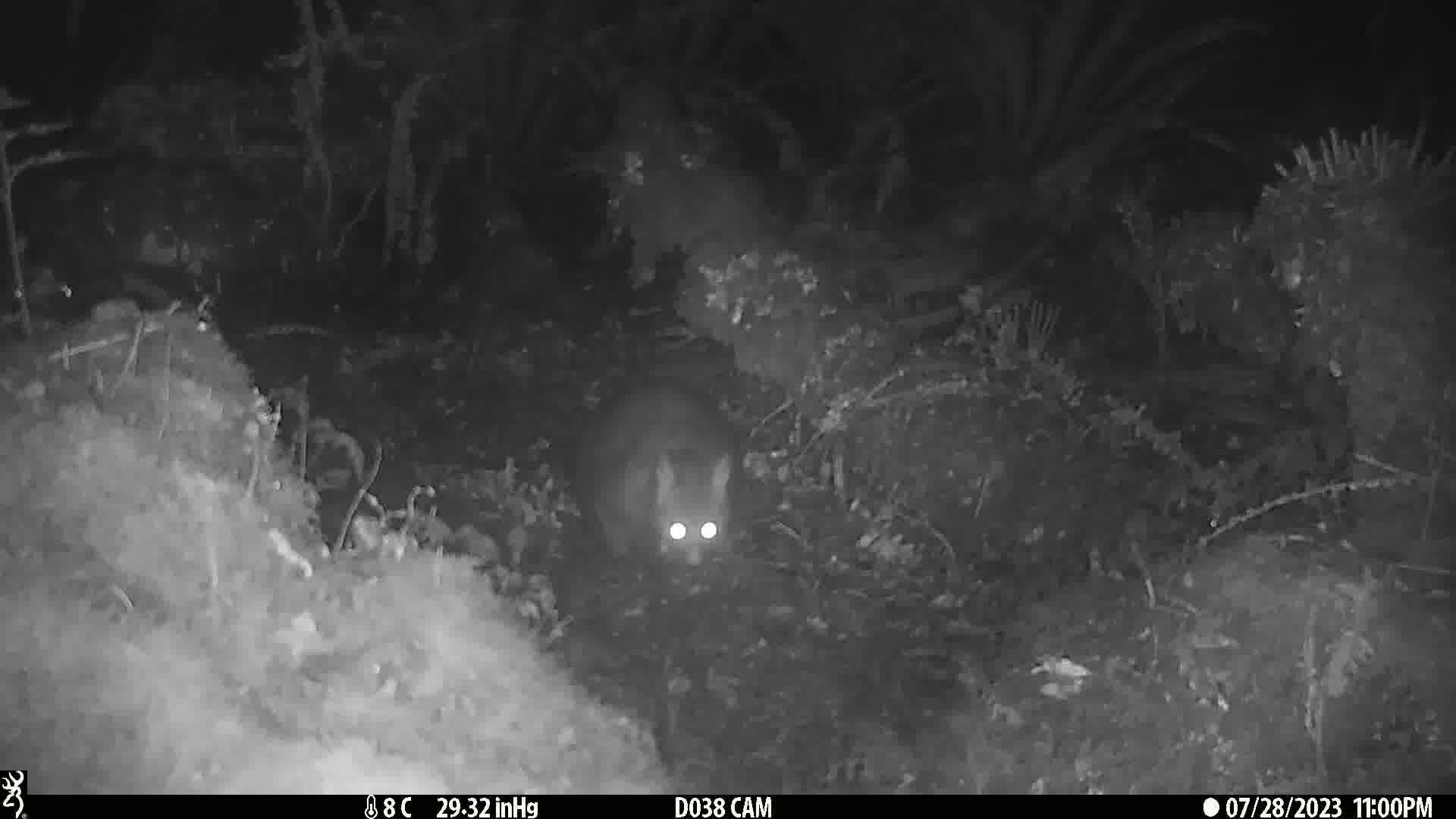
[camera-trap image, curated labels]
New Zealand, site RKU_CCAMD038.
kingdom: Animalia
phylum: Chordata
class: Mammalia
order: Diprotodontia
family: Phalangeridae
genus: Trichosurus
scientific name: Trichosurus vulpecula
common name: common brushtail possum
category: possum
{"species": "possum (common brushtail possum) (Trichosurus vulpecula)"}